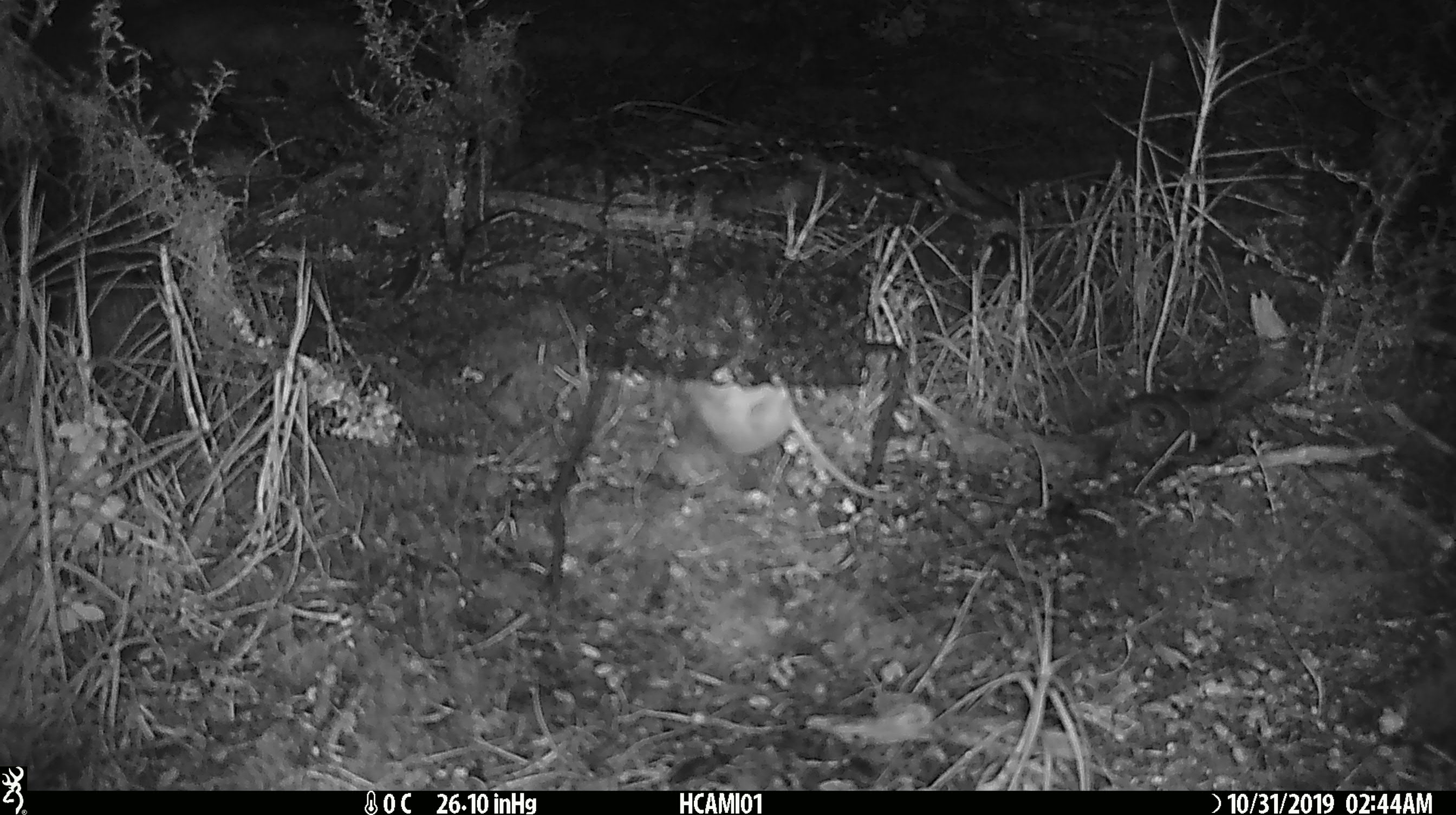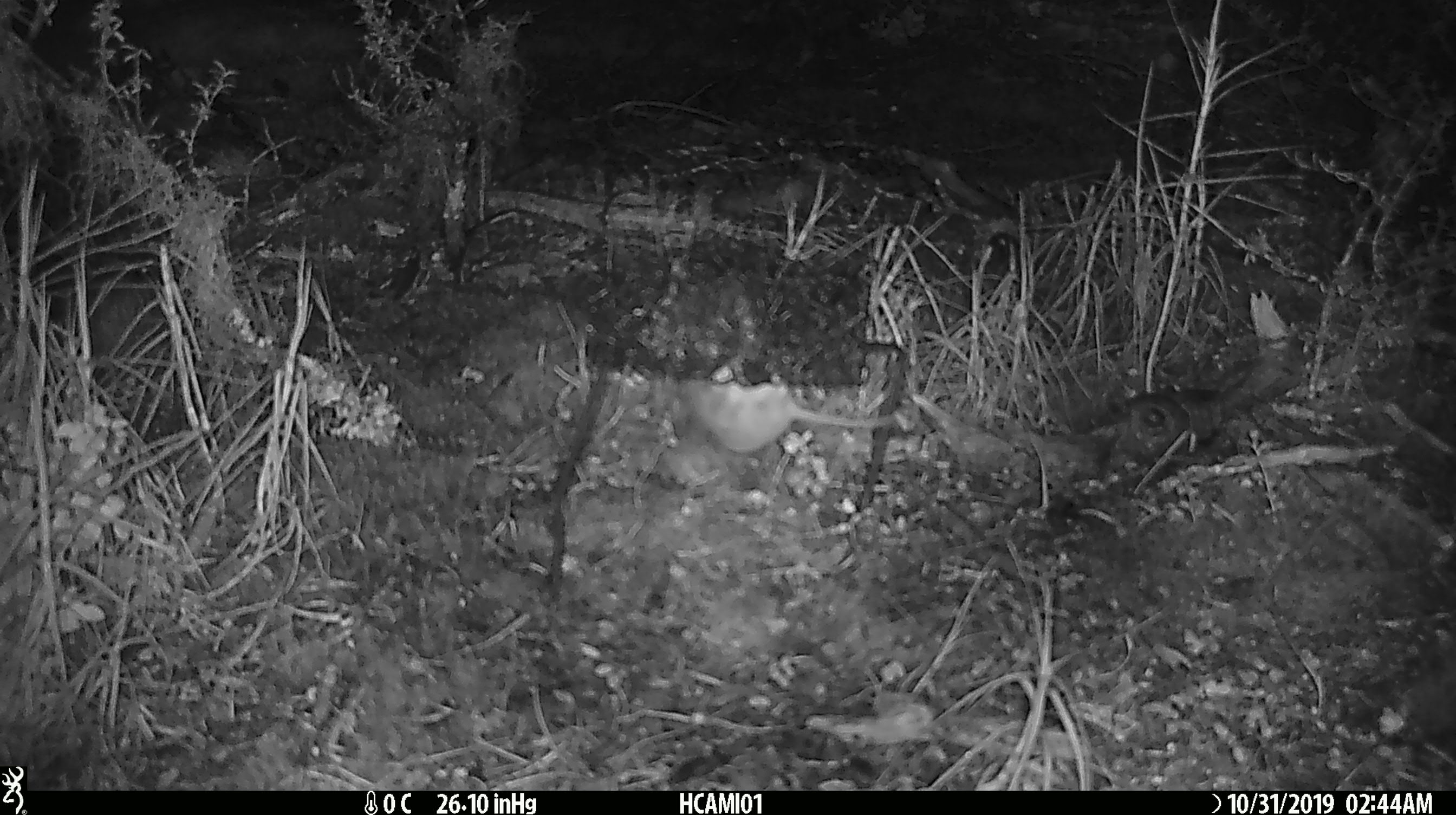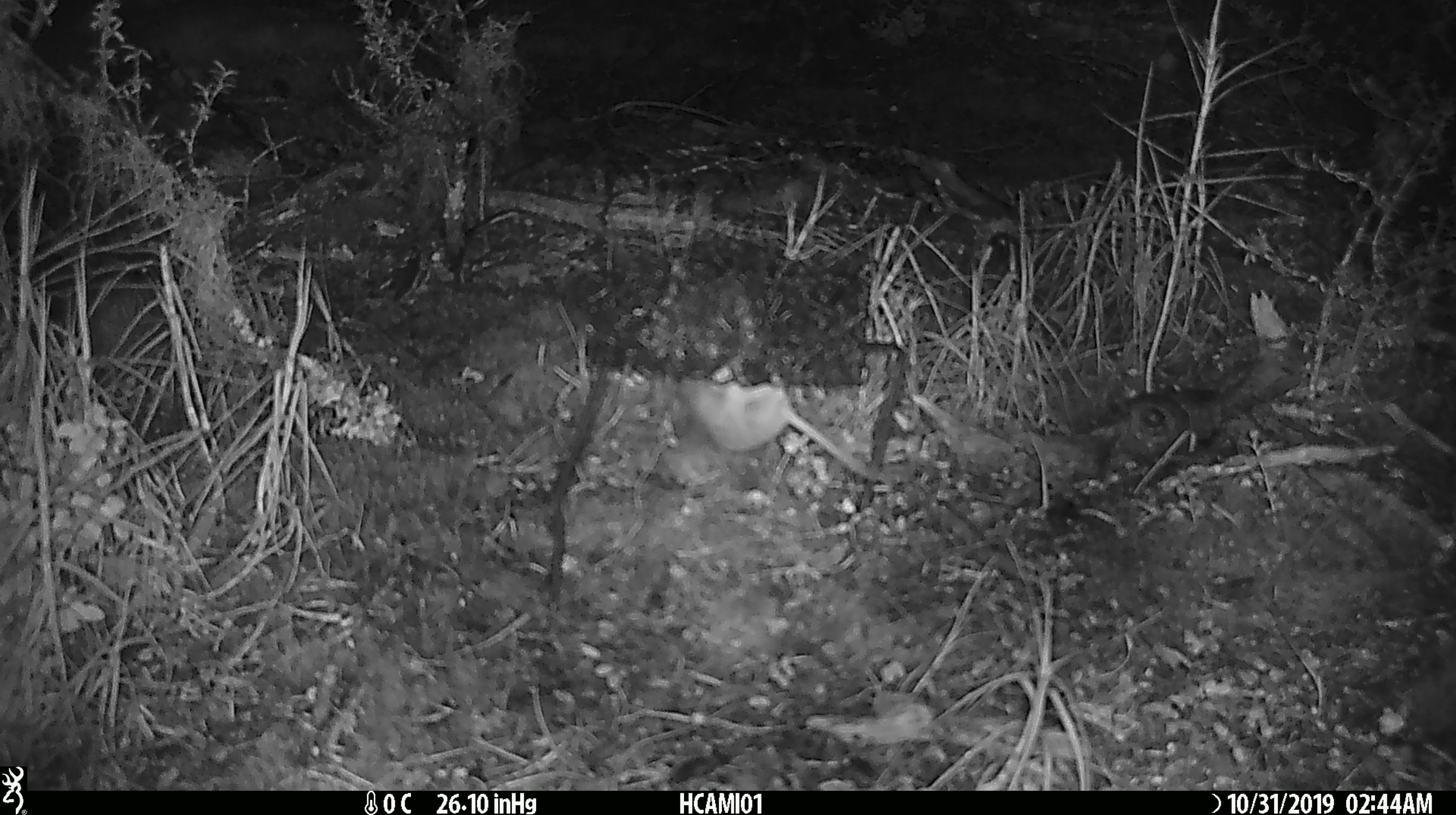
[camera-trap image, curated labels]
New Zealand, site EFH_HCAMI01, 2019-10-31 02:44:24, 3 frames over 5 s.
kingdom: Animalia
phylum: Chordata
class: Mammalia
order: Rodentia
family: Muridae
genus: Mus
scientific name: Mus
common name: mouse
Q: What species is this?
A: Mouse (Mus).